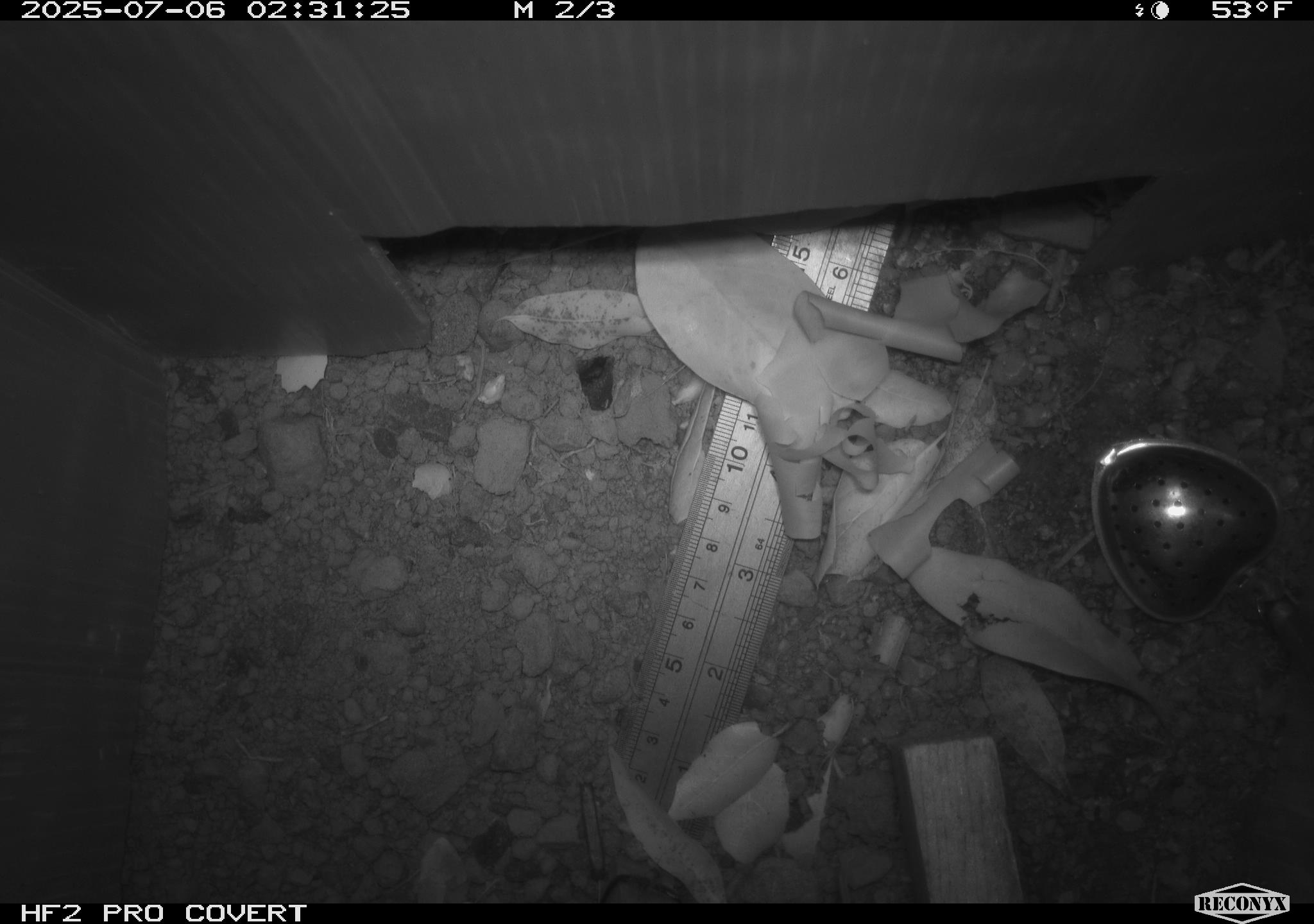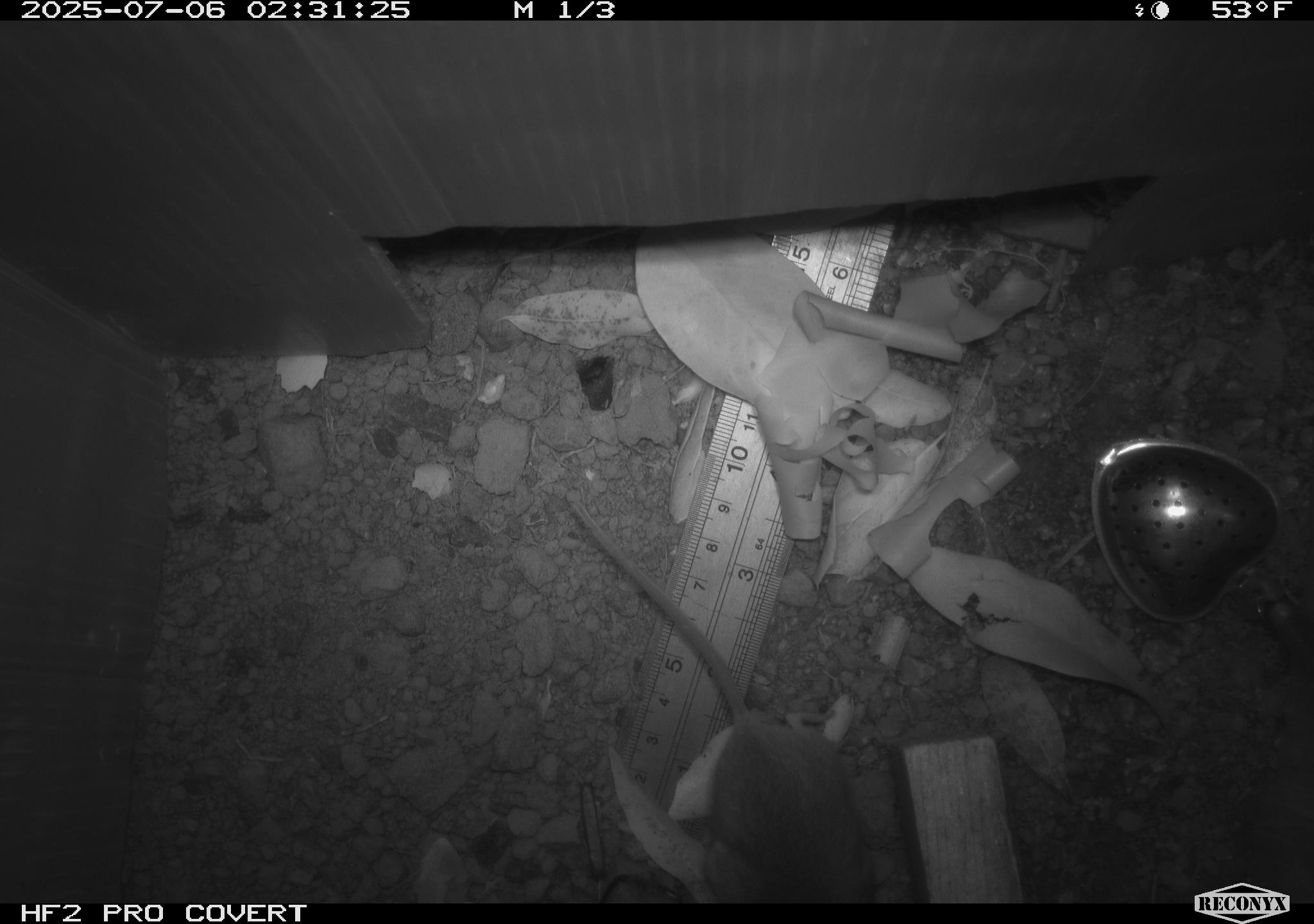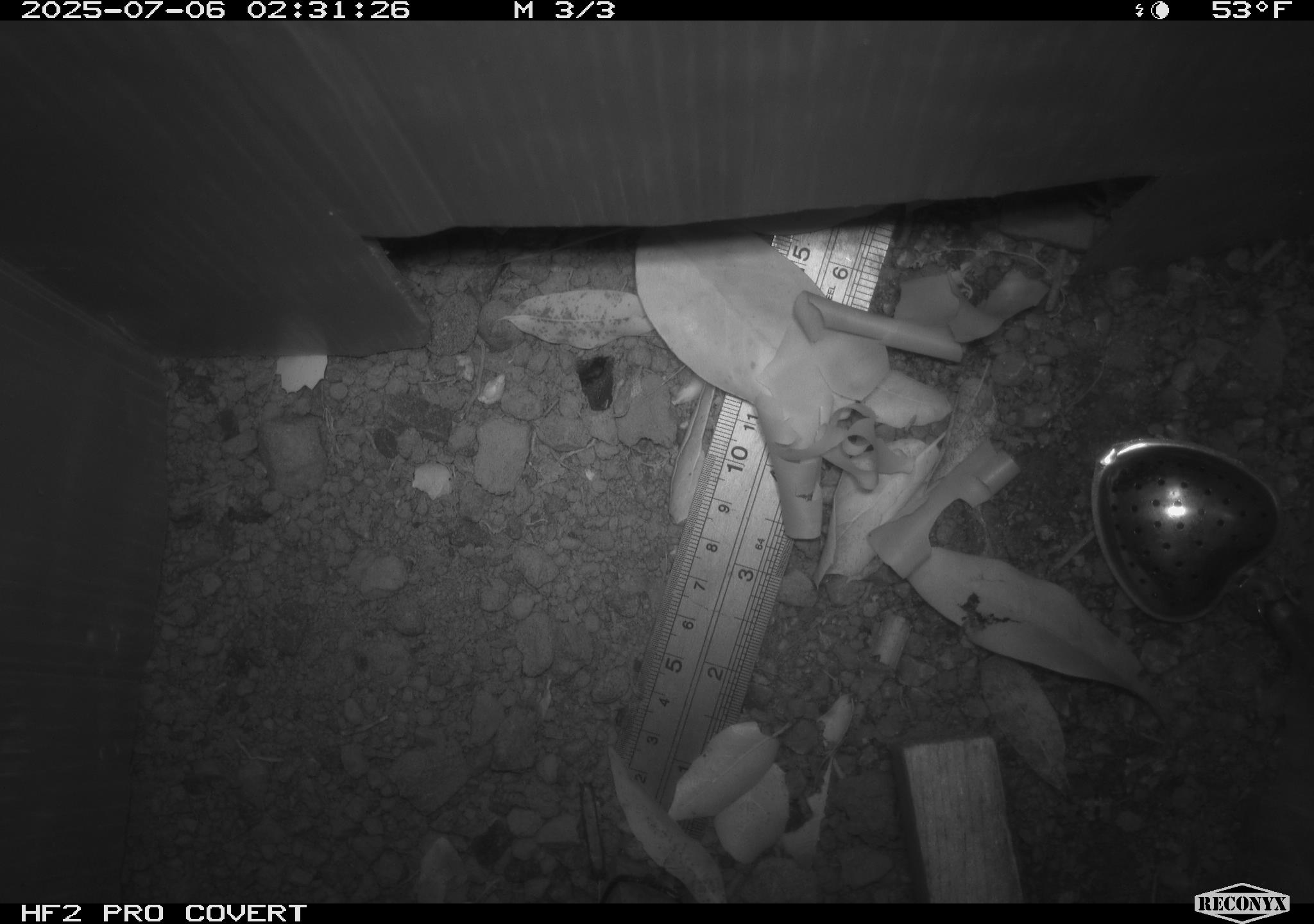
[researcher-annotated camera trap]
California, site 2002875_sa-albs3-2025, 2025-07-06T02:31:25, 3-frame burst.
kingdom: Animalia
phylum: Chordata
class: Mammalia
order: Rodentia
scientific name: Rodentia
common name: mouse species